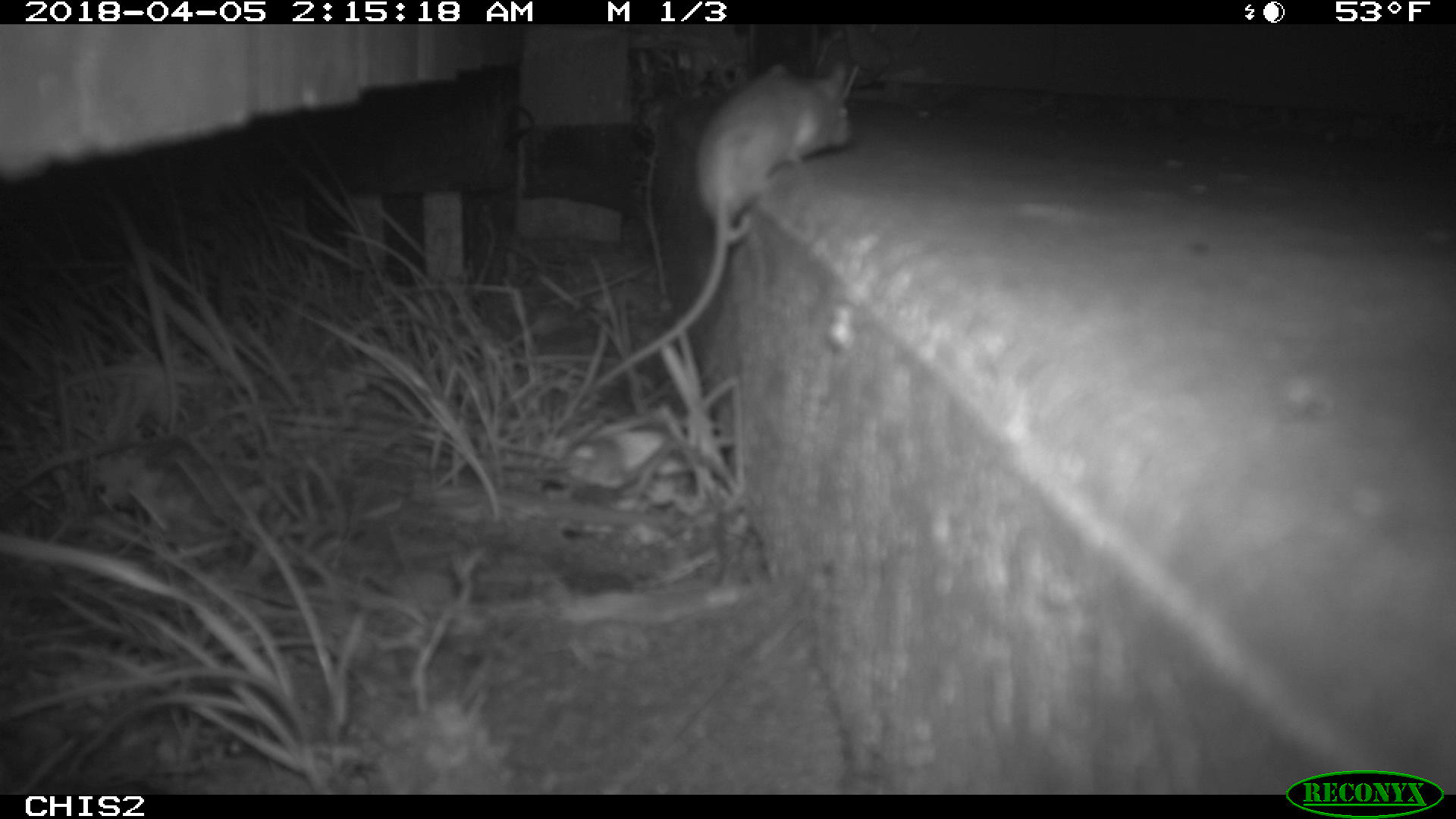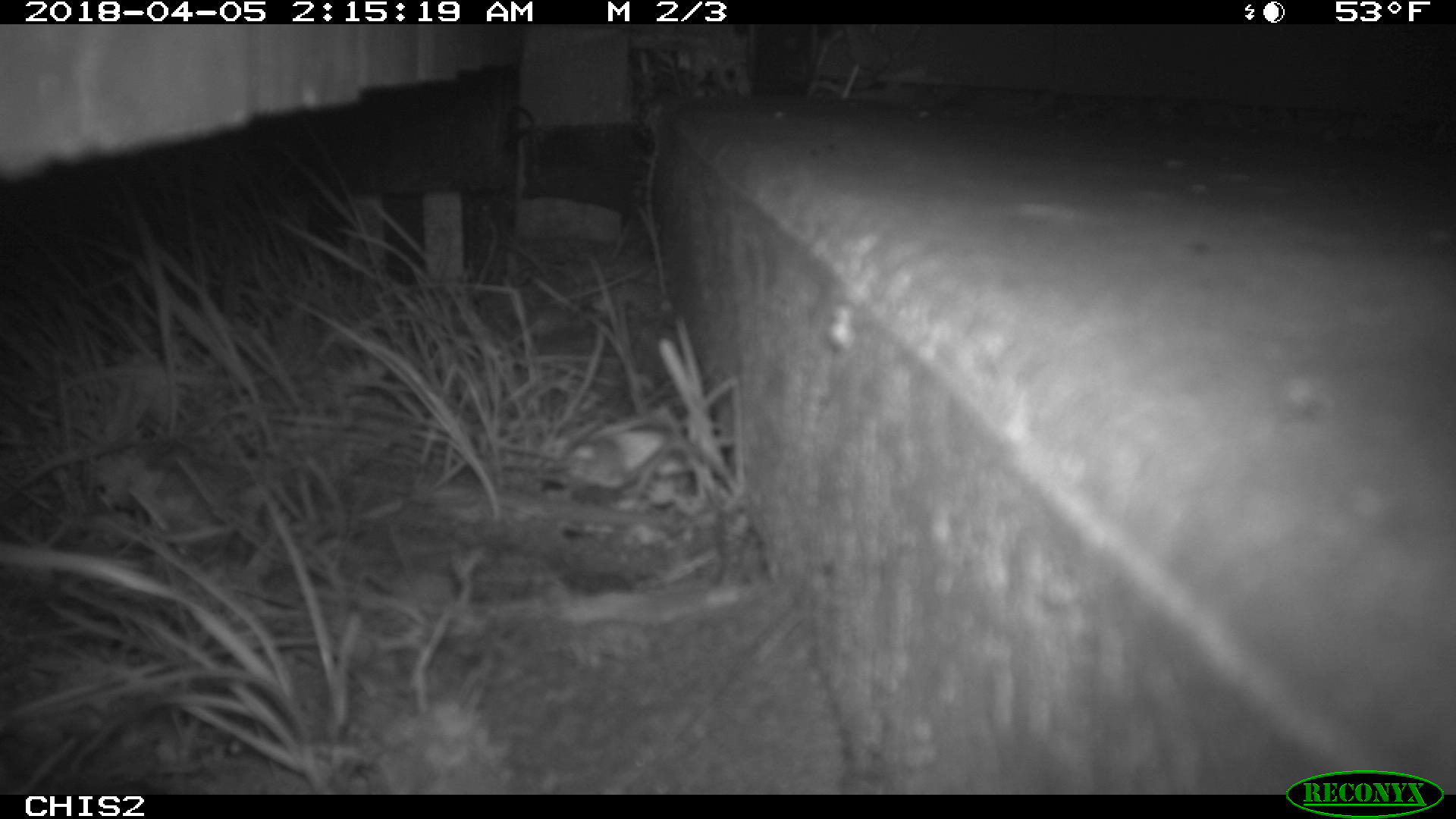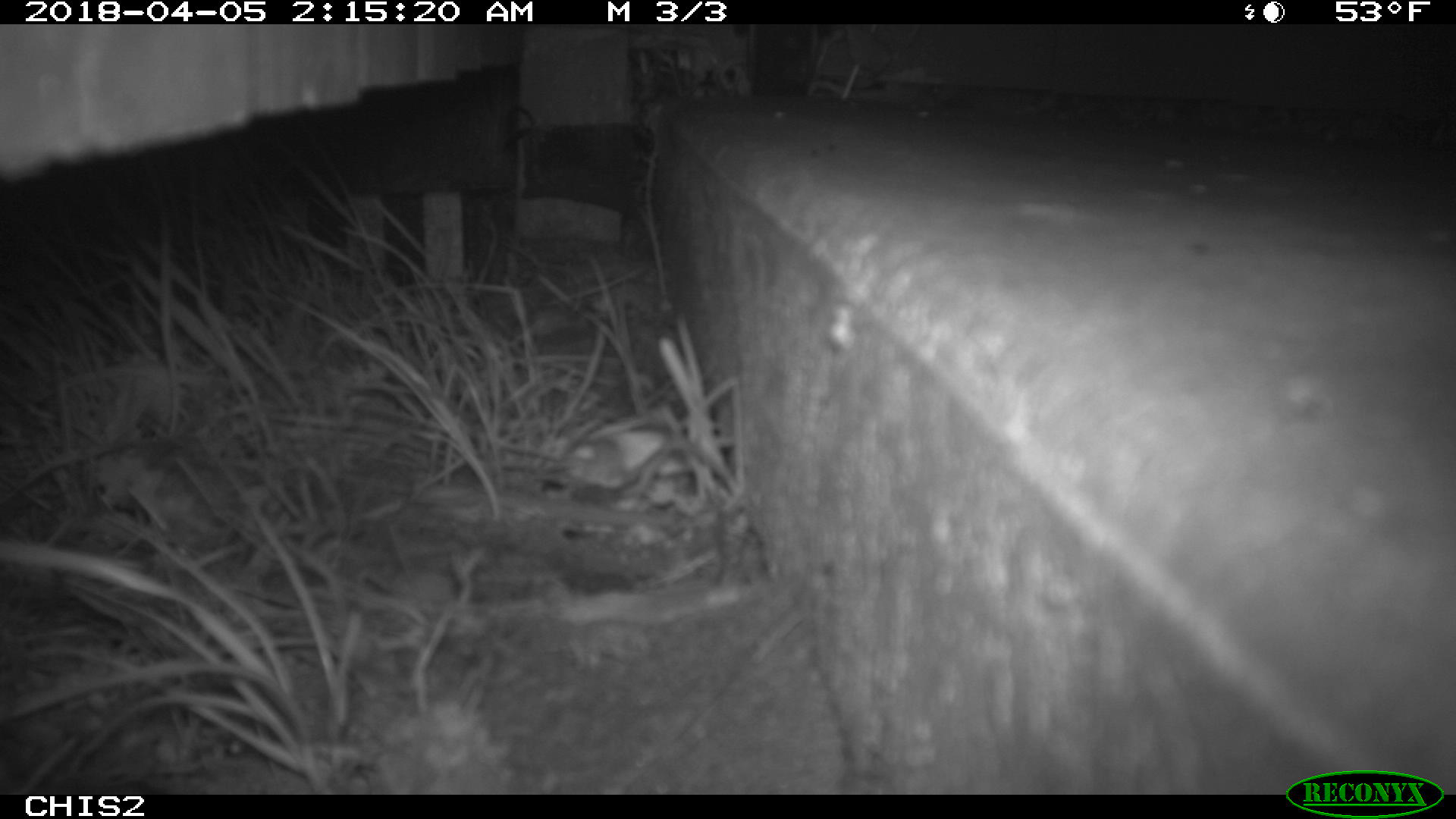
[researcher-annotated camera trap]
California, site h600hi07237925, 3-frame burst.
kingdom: Animalia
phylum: Chordata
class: Mammalia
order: Rodentia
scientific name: Rodentia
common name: rodent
Rodent (Rodentia).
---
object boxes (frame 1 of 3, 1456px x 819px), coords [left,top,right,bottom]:
rodent: [596,61,861,394]